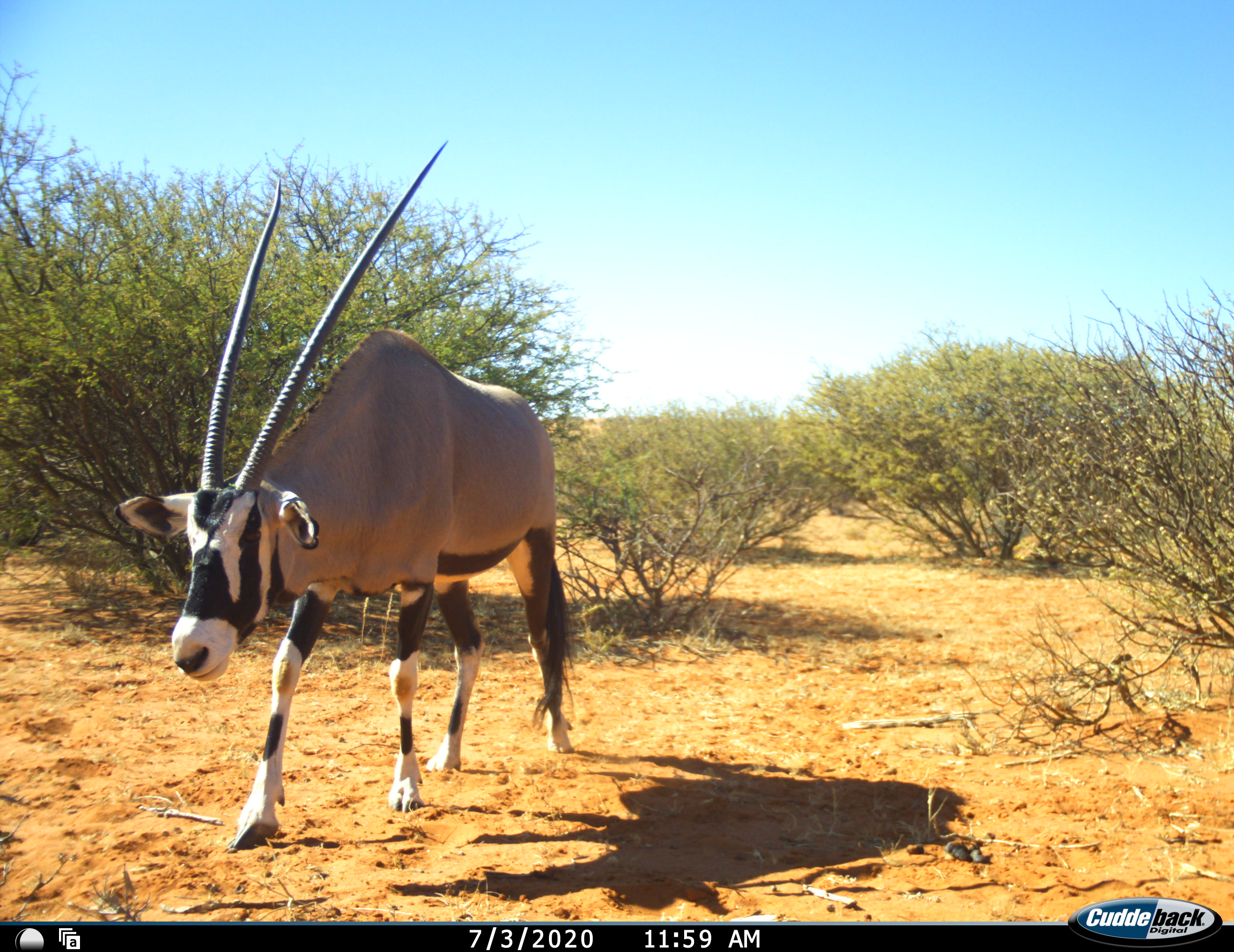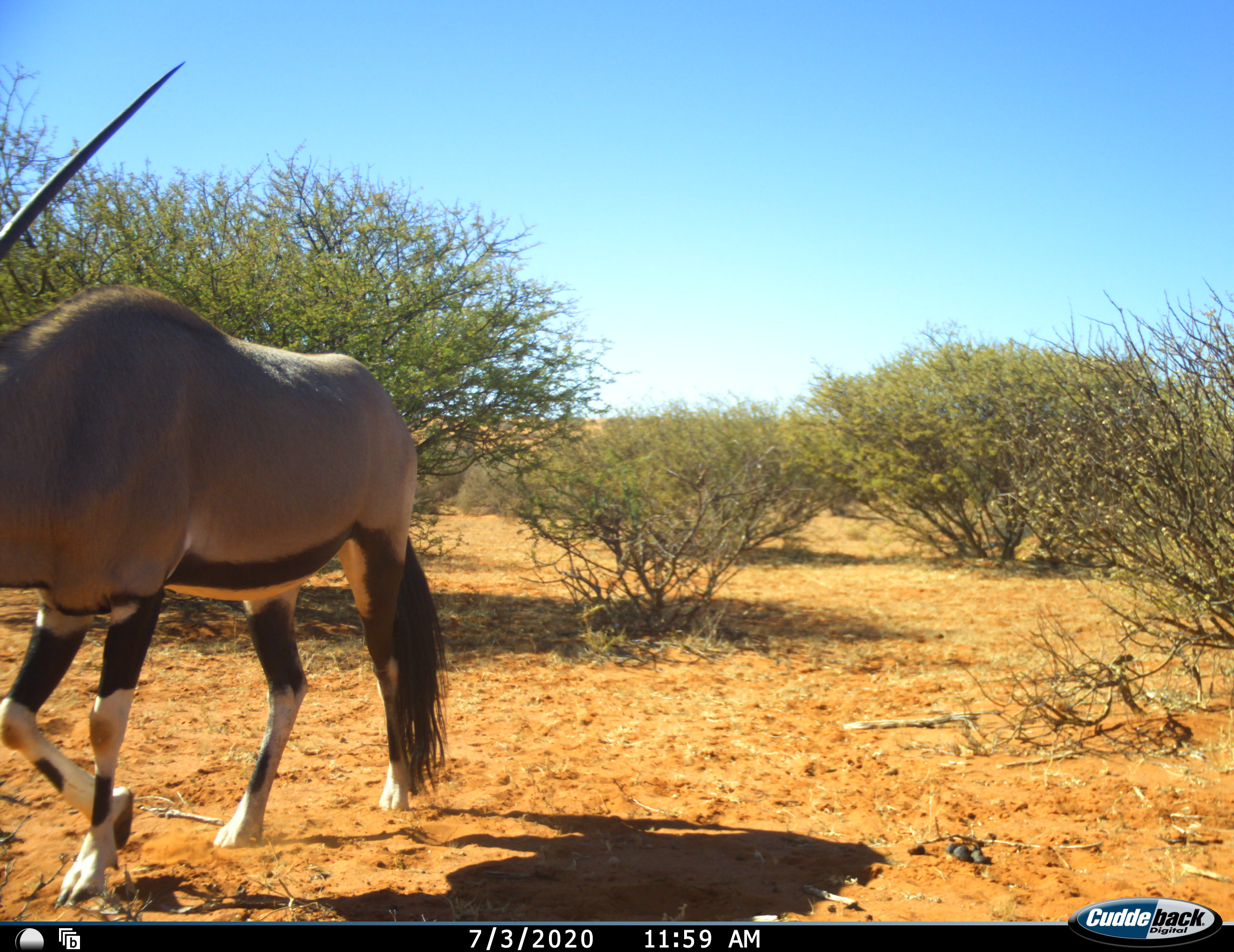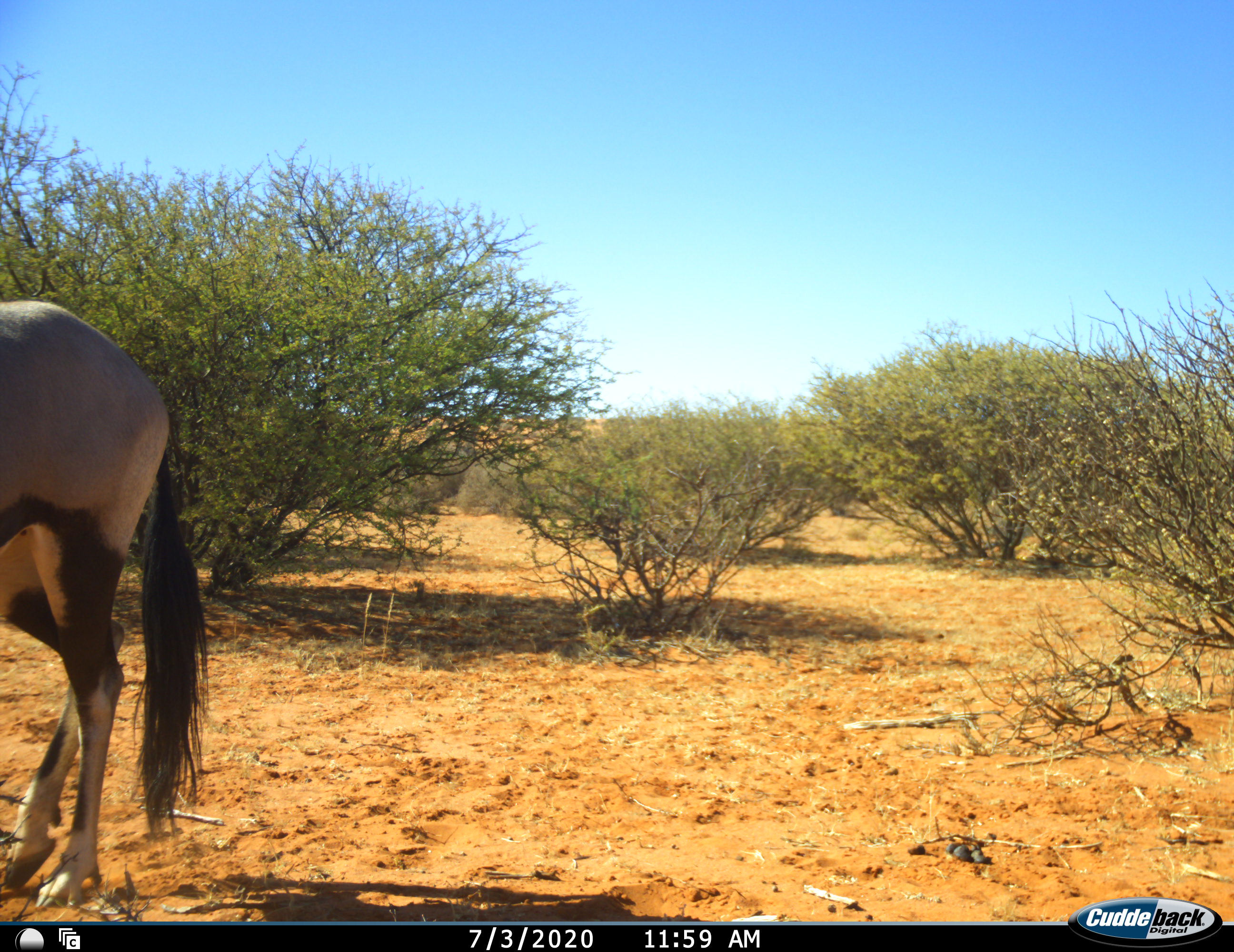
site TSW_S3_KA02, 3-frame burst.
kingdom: Animalia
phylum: Chordata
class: Mammalia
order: Artiodactyla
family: Bovidae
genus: Oryx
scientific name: Oryx gazella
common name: gemsbok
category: oryx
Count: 1.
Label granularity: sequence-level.